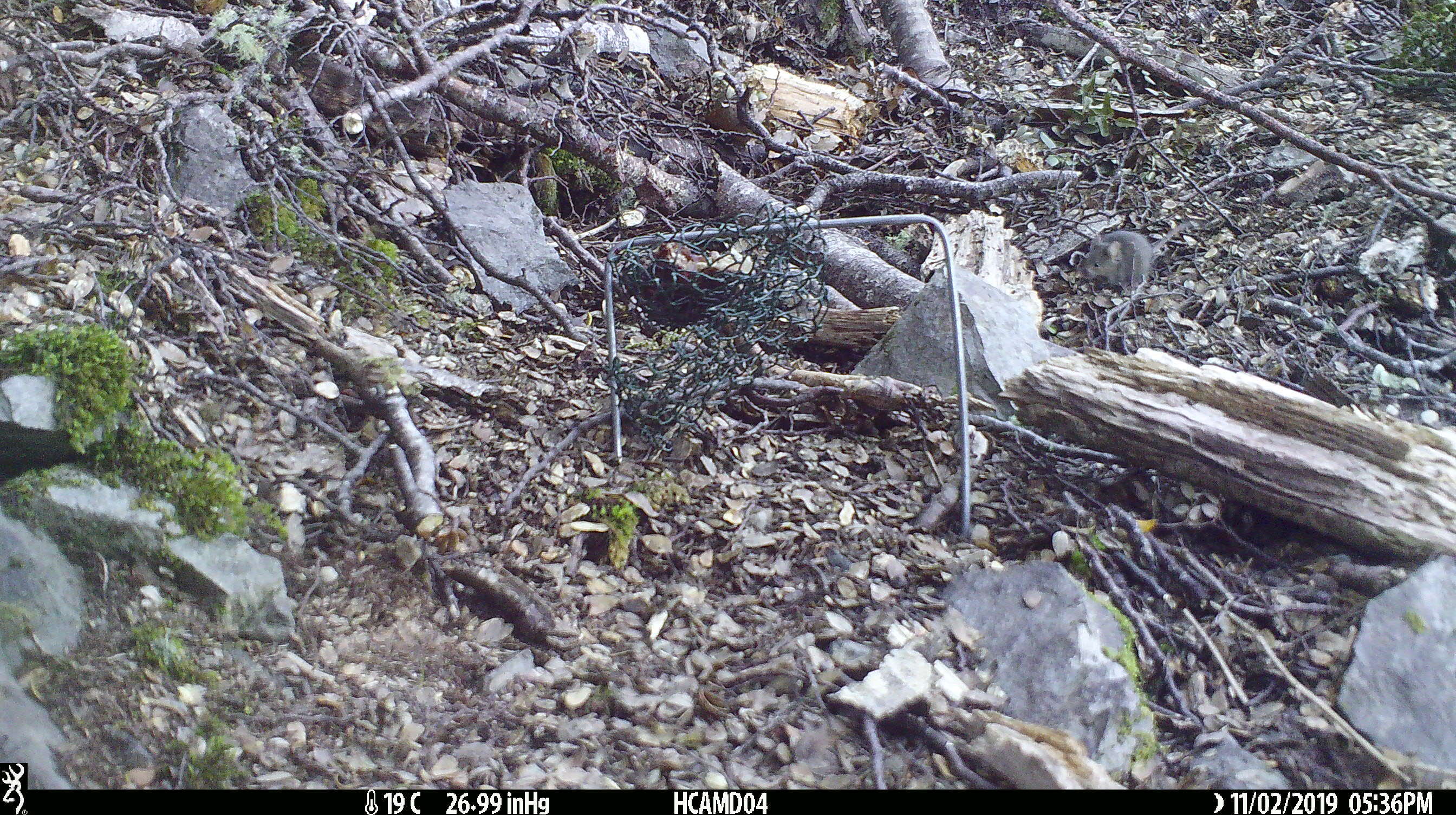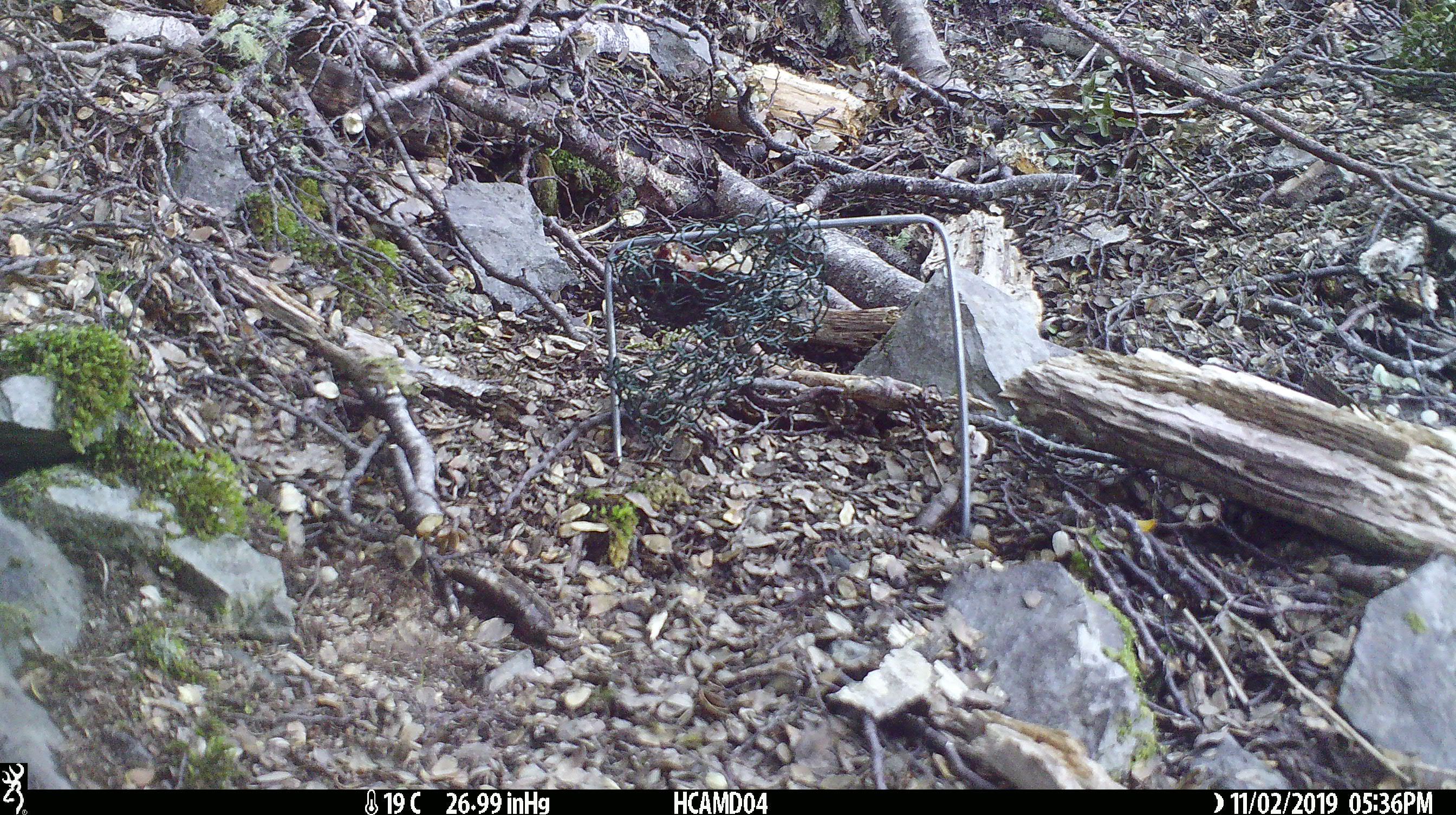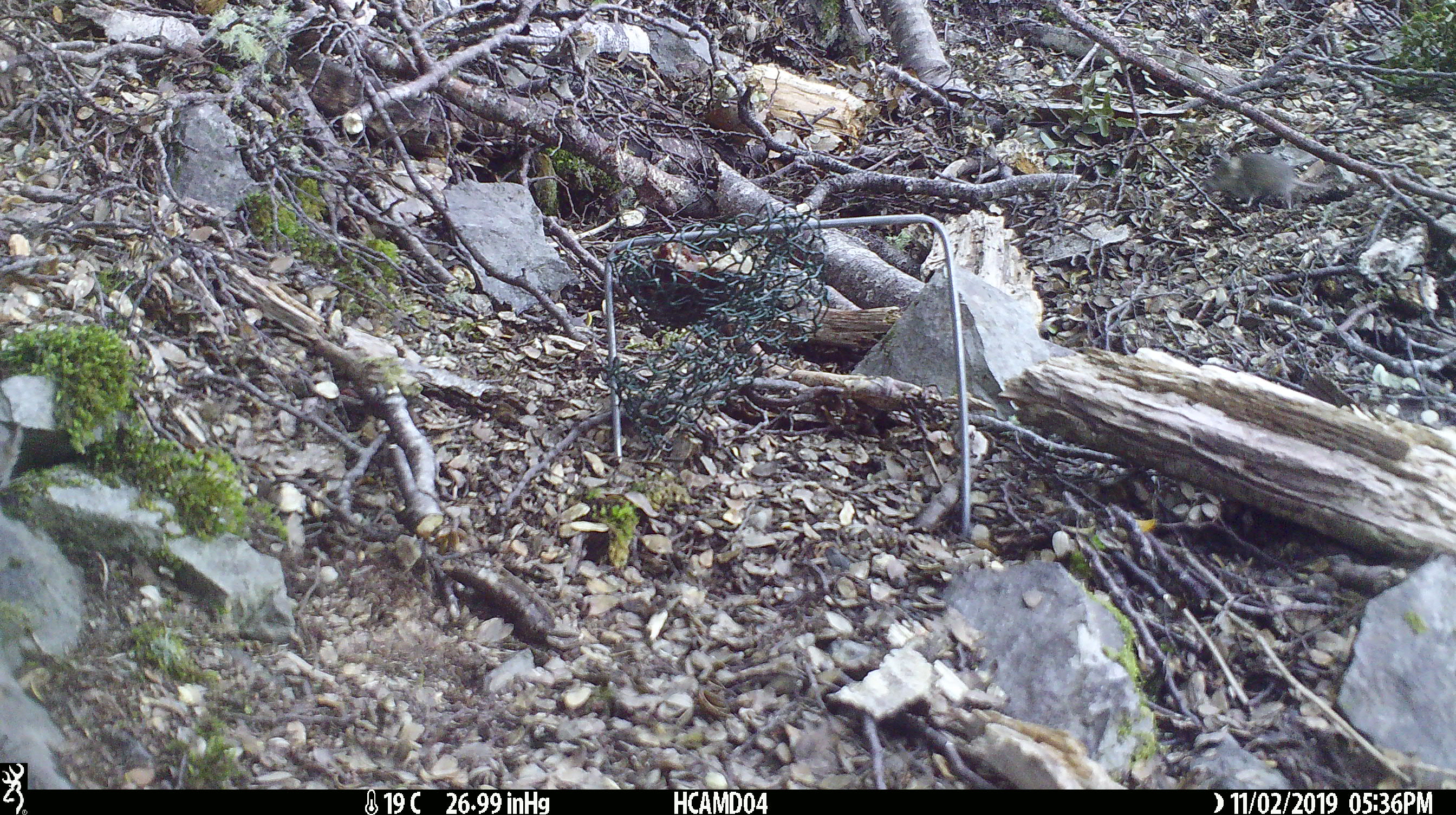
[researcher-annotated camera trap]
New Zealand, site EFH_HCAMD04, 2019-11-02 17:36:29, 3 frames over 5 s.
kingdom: Animalia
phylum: Chordata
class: Mammalia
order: Rodentia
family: Muridae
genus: Mus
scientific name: Mus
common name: mouse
Mouse (Mus).